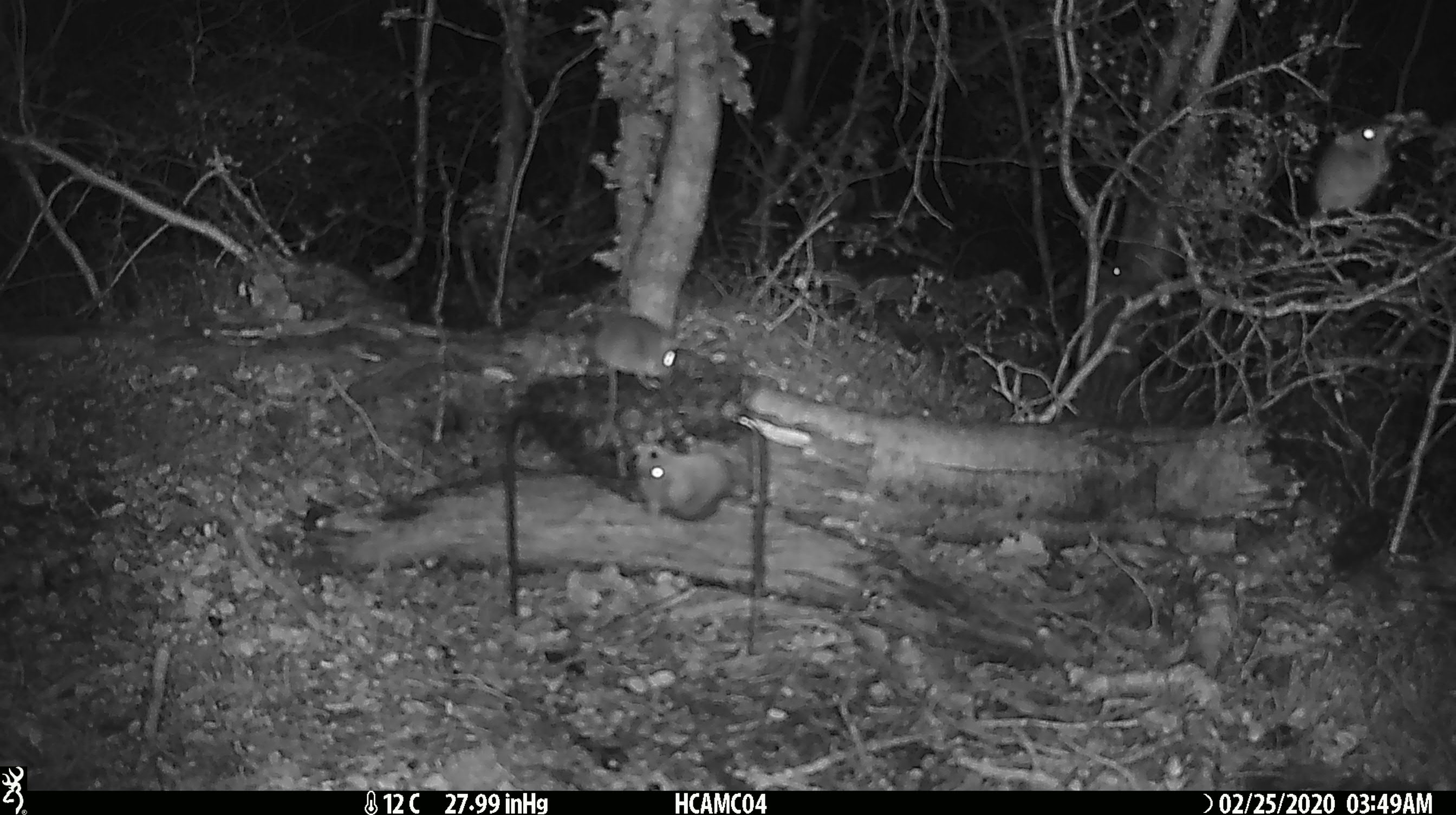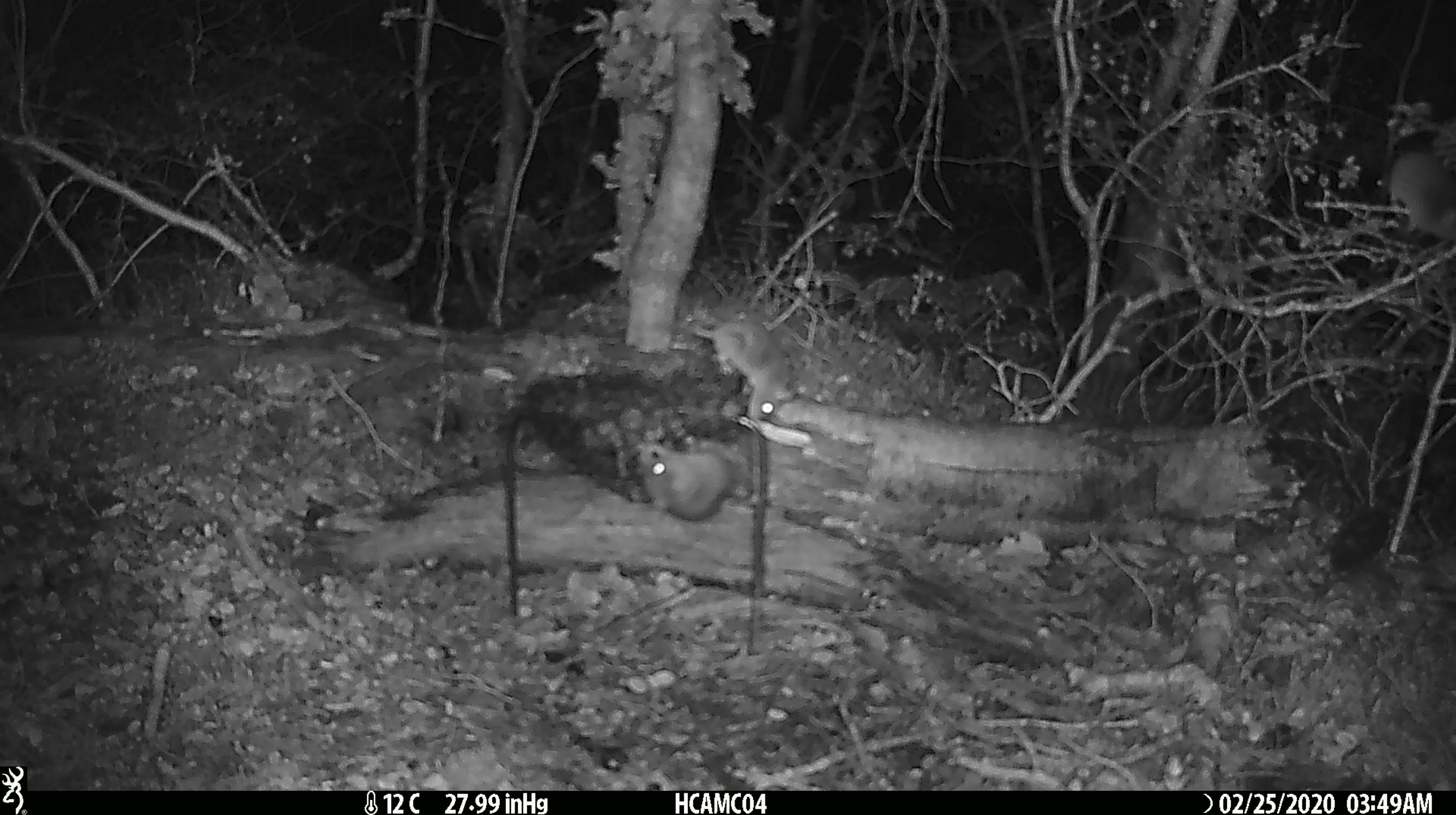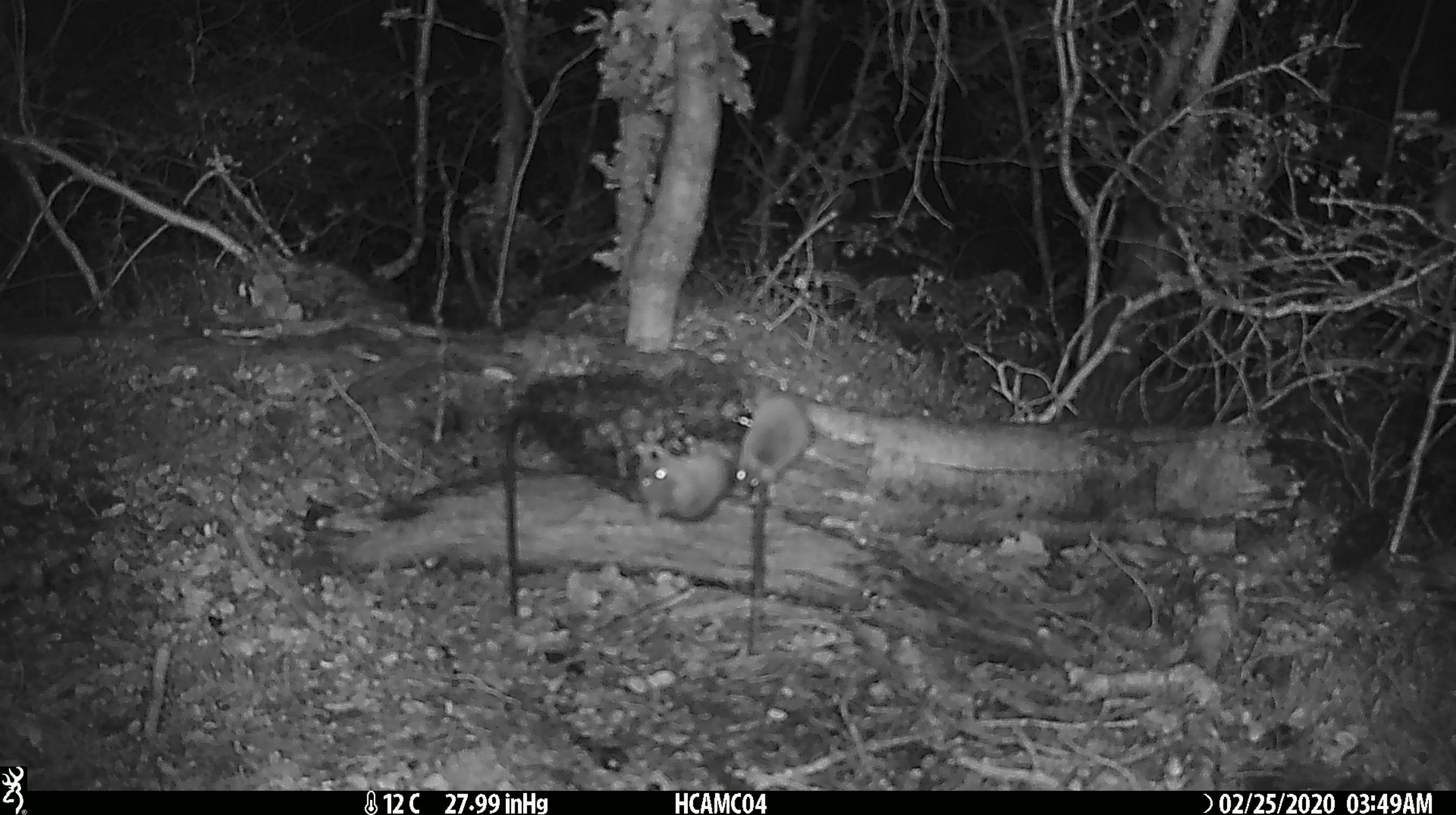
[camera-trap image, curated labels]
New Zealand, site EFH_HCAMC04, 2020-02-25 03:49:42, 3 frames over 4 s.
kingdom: Animalia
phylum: Chordata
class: Mammalia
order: Rodentia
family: Muridae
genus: Mus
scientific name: Mus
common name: mouse